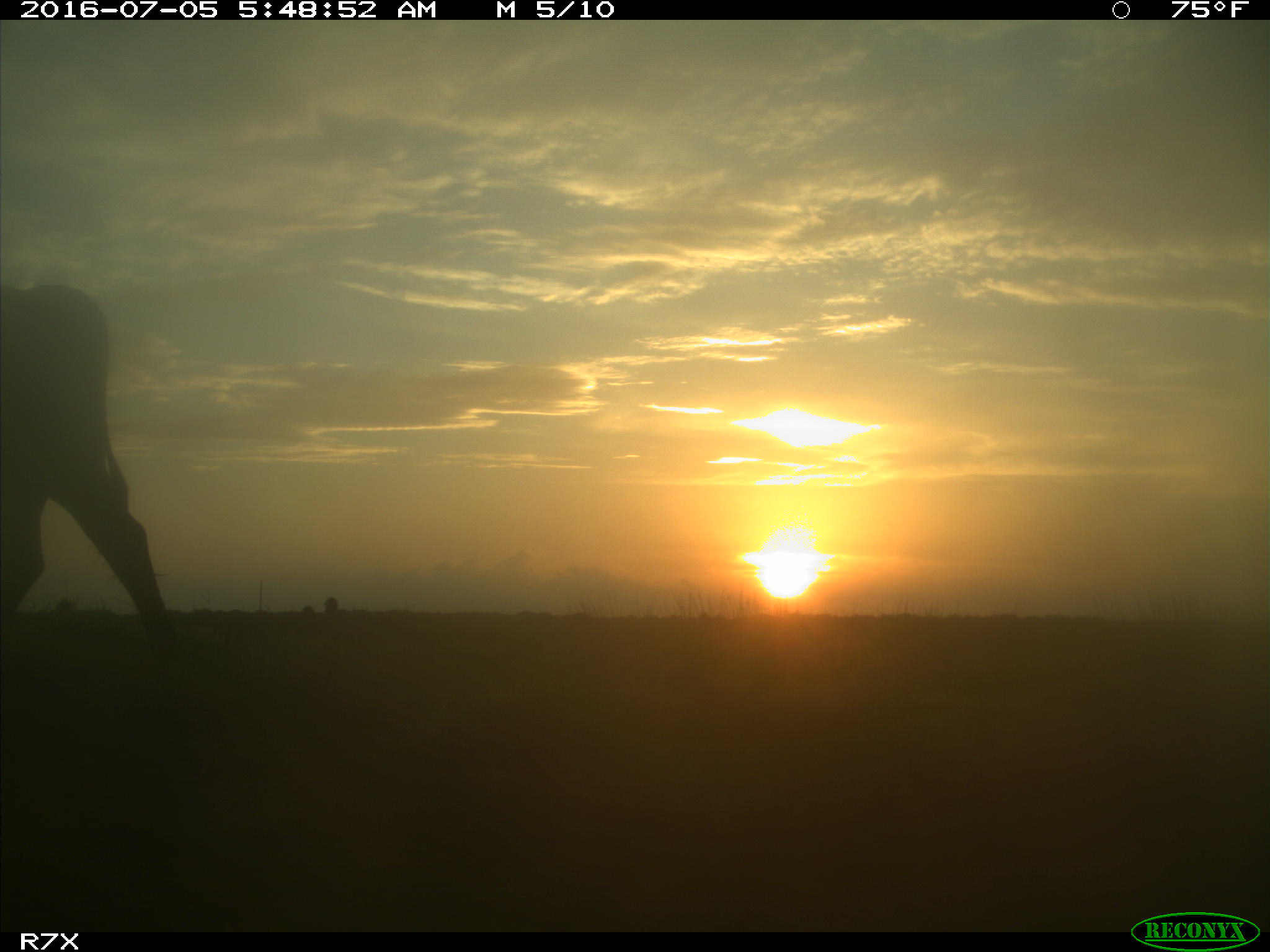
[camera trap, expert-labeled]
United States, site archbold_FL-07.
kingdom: Animalia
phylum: Chordata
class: Mammalia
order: Artiodactyla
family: Bovidae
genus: Bos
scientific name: Bos taurus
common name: domestic cow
Bos taurus (domestic cow).